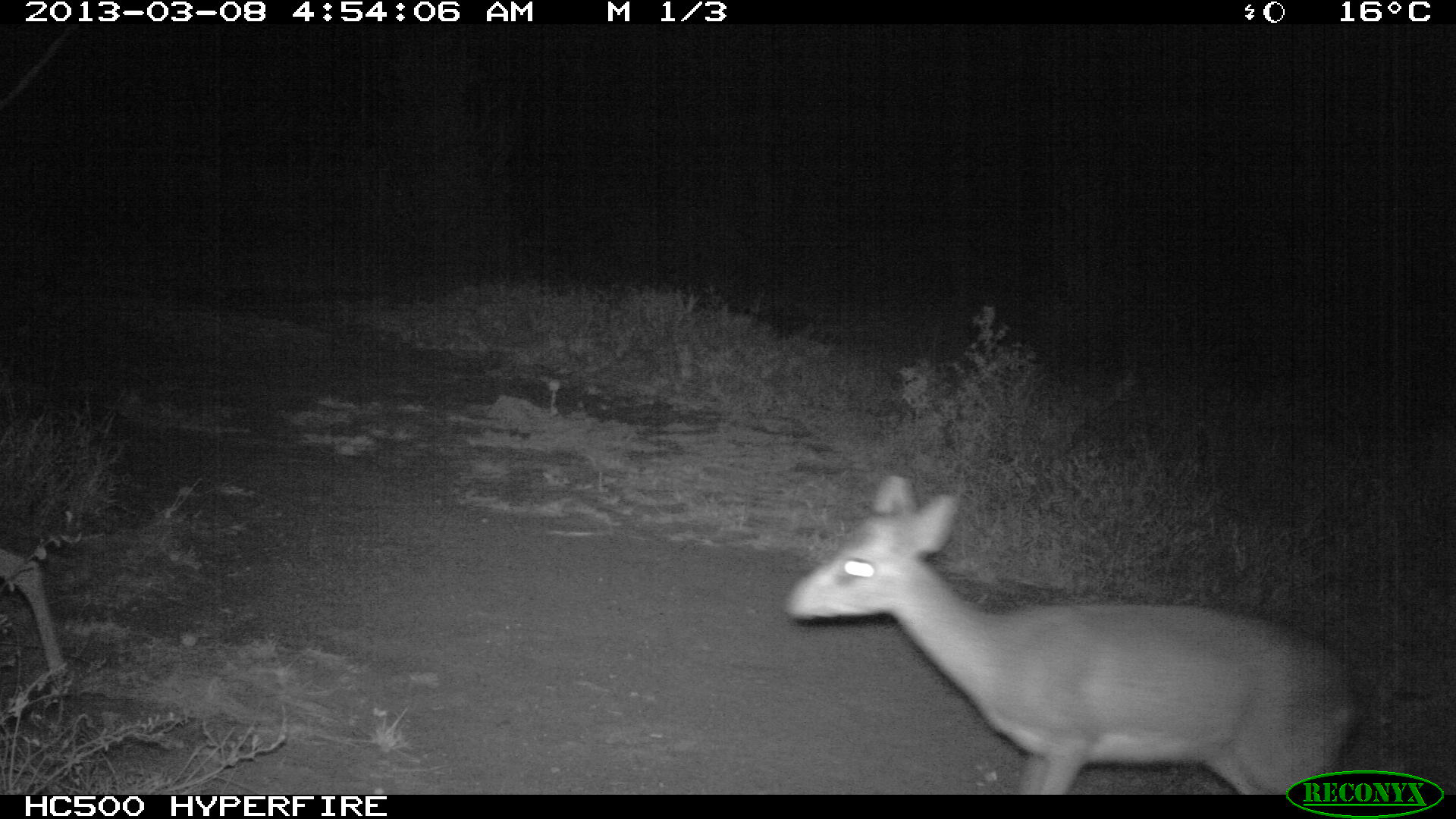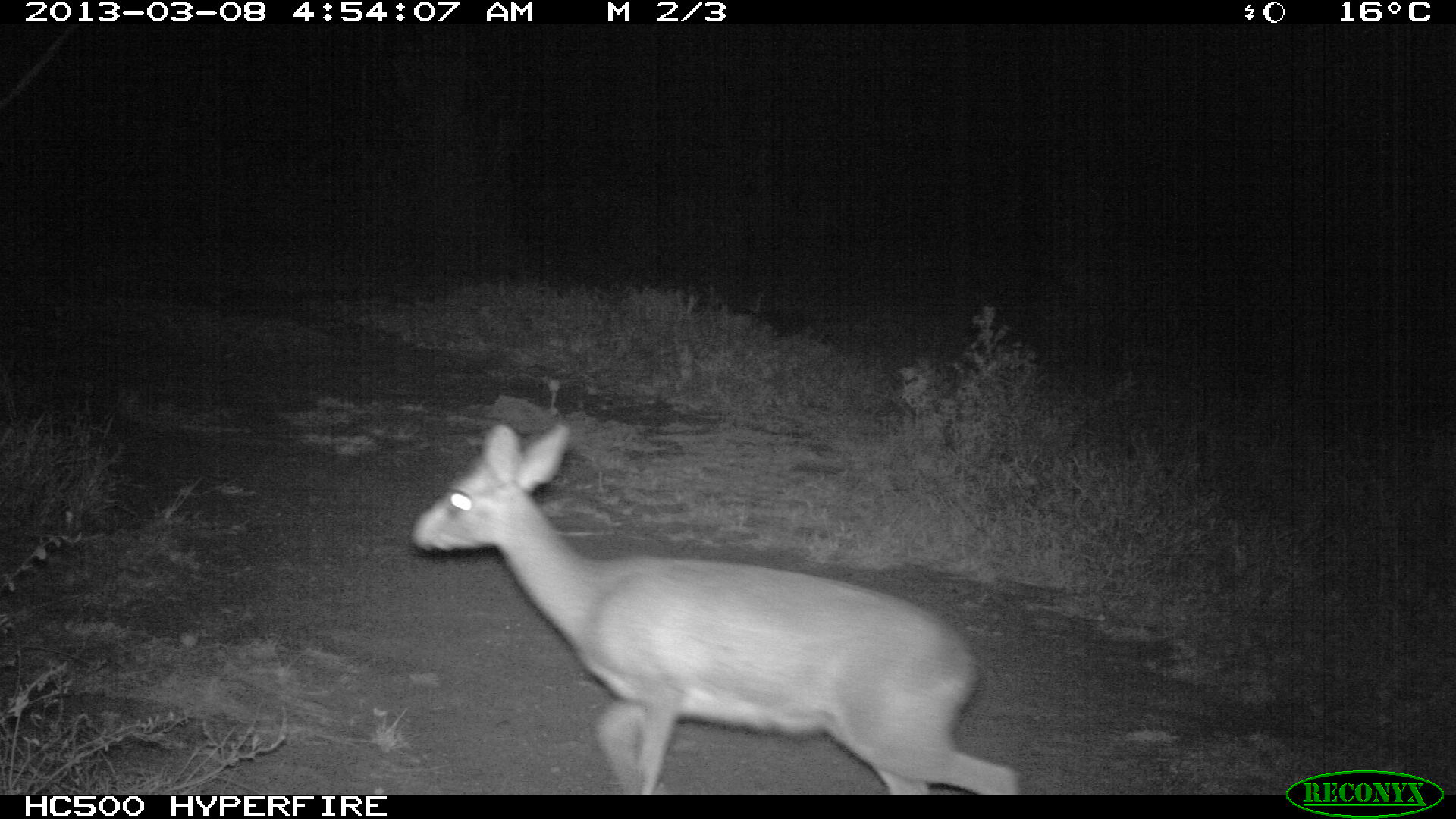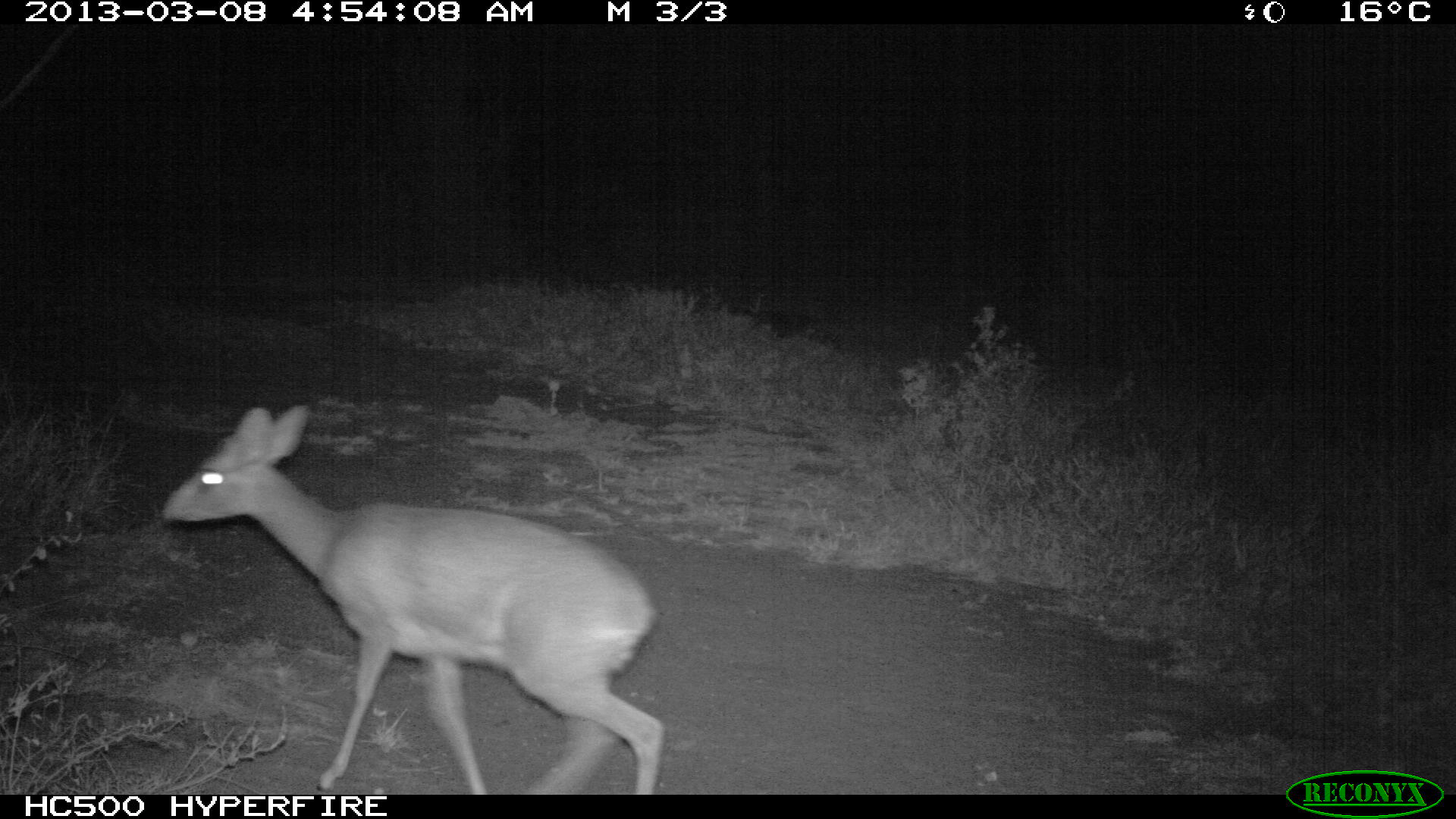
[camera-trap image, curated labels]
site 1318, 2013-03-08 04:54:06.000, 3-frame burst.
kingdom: Animalia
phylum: Chordata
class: Mammalia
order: Artiodactyla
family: Bovidae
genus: Madoqua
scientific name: Madoqua guentheri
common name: günther's dik-dik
Madoqua guentheri (günther's dik-dik), count 1.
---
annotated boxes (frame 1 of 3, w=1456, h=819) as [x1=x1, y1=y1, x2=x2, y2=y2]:
madoqua guentheri: [x1=783, y1=478, x2=1364, y2=796]; [x1=0, y1=549, x2=71, y2=723]